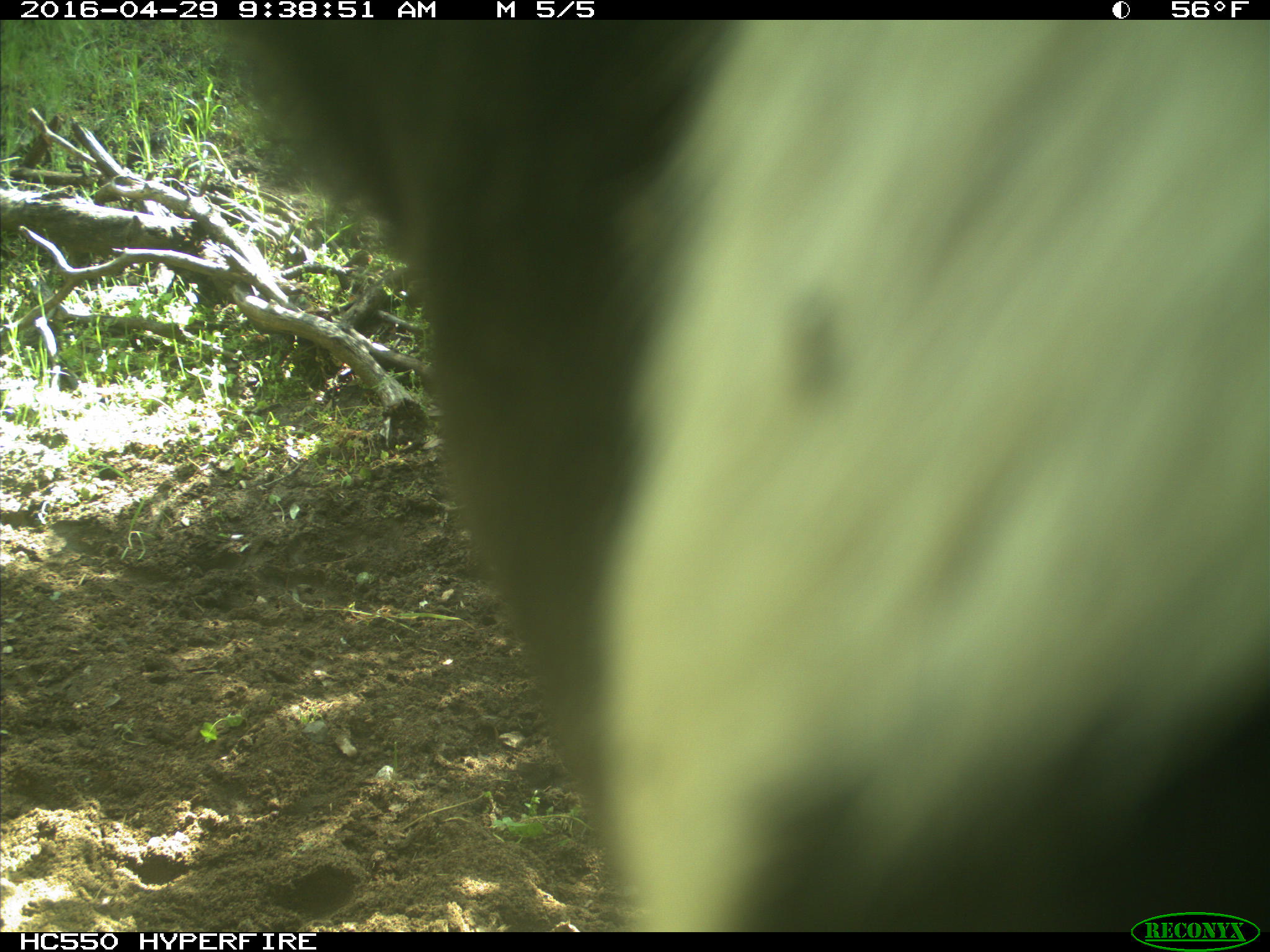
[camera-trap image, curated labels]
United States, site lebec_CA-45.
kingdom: Animalia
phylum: Chordata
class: Mammalia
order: Artiodactyla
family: Bovidae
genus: Bos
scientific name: Bos taurus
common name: domestic cow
Bos taurus (domestic cow).